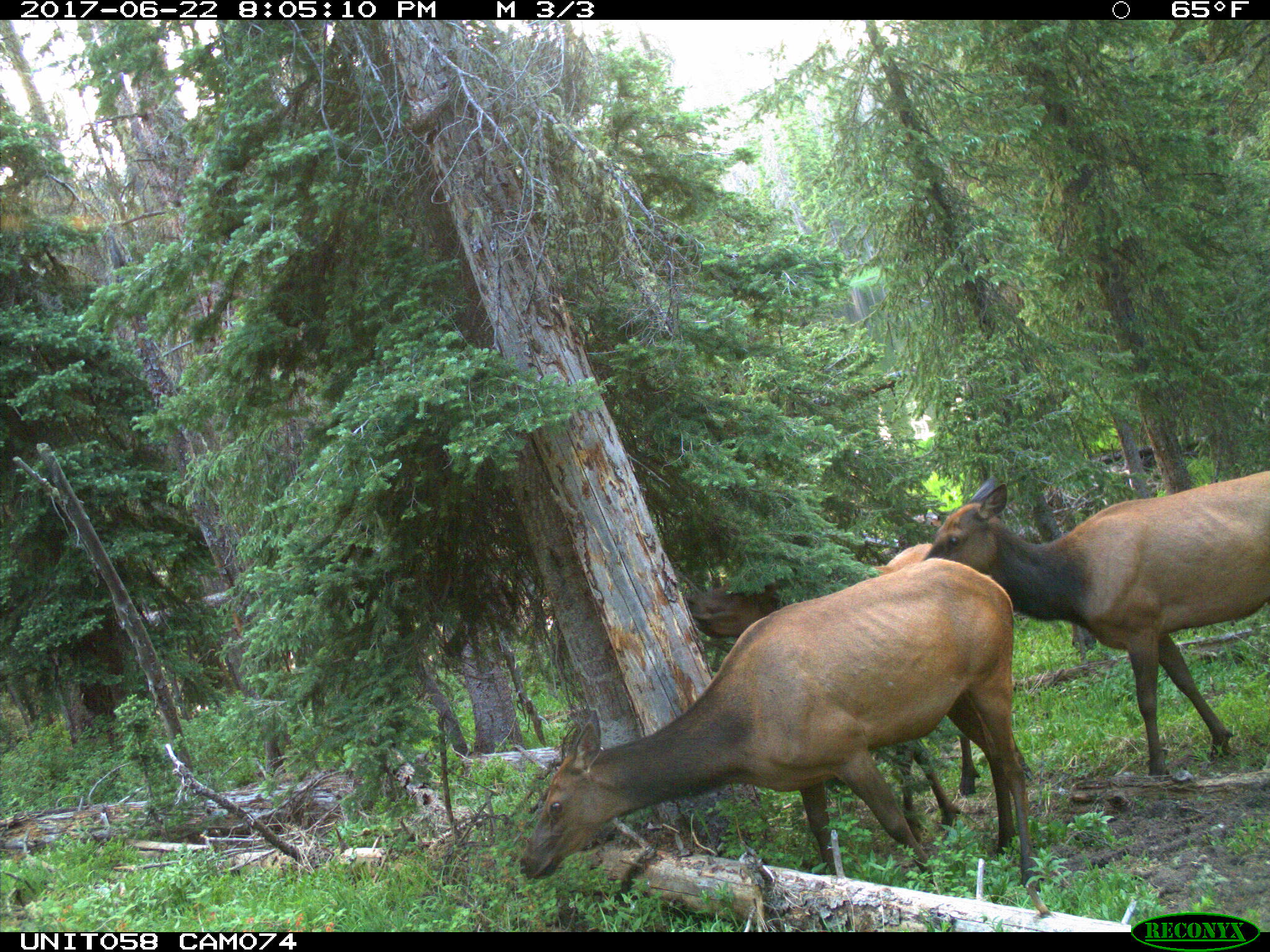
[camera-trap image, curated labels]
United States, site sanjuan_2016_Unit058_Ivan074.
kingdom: Animalia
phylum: Chordata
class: Mammalia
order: Artiodactyla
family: Cervidae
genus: Cervus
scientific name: Cervus elaphus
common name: red deer